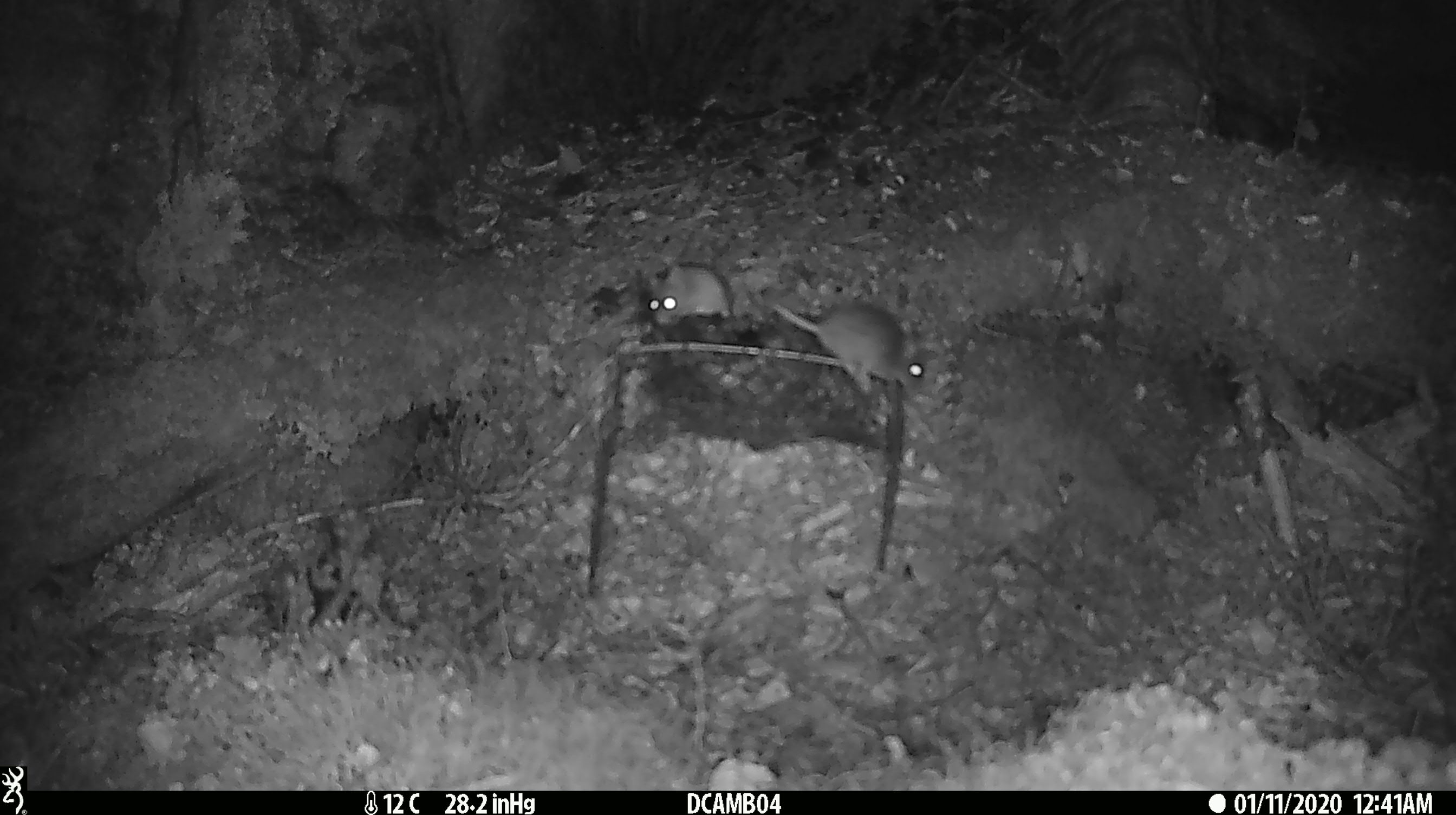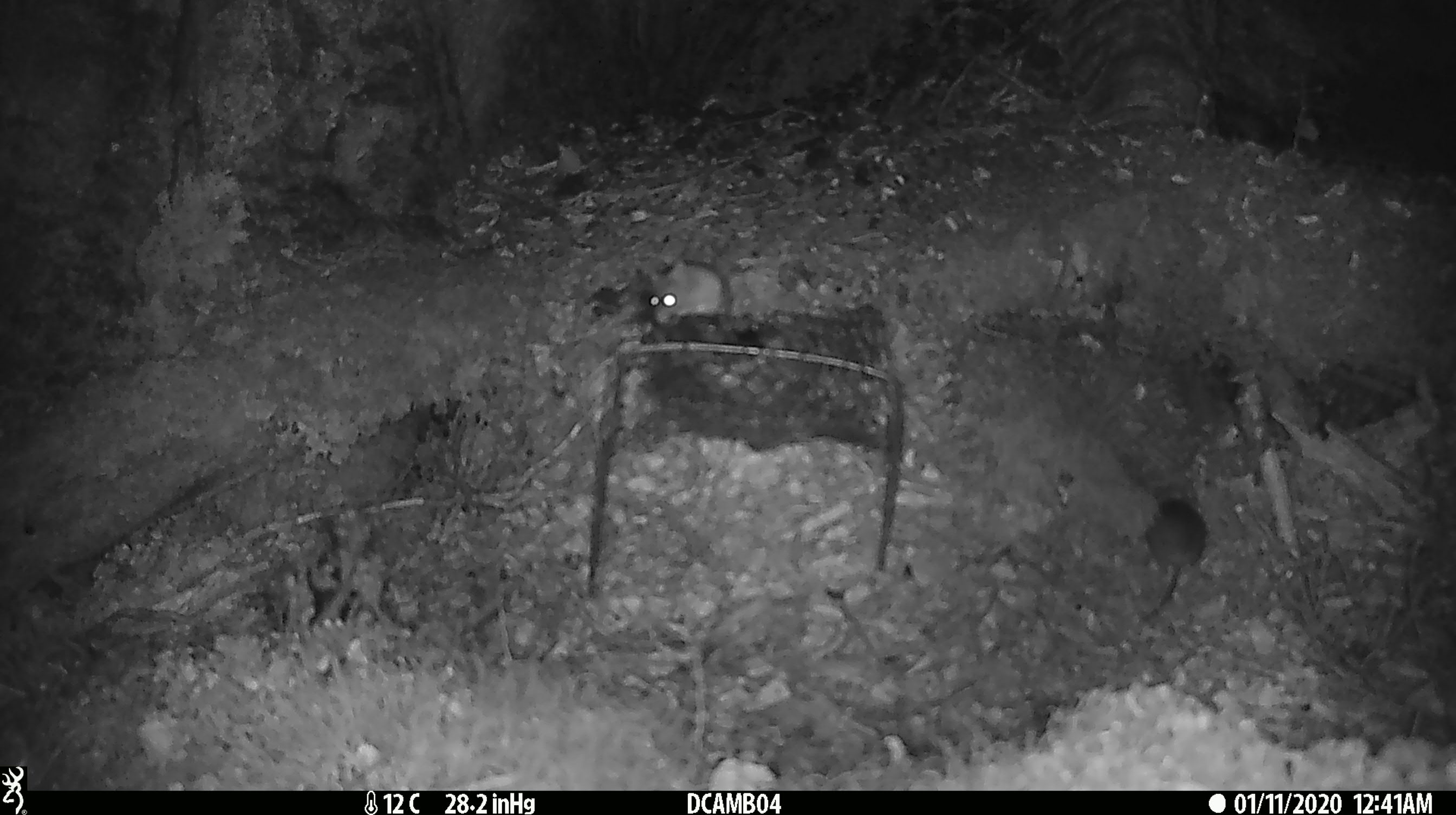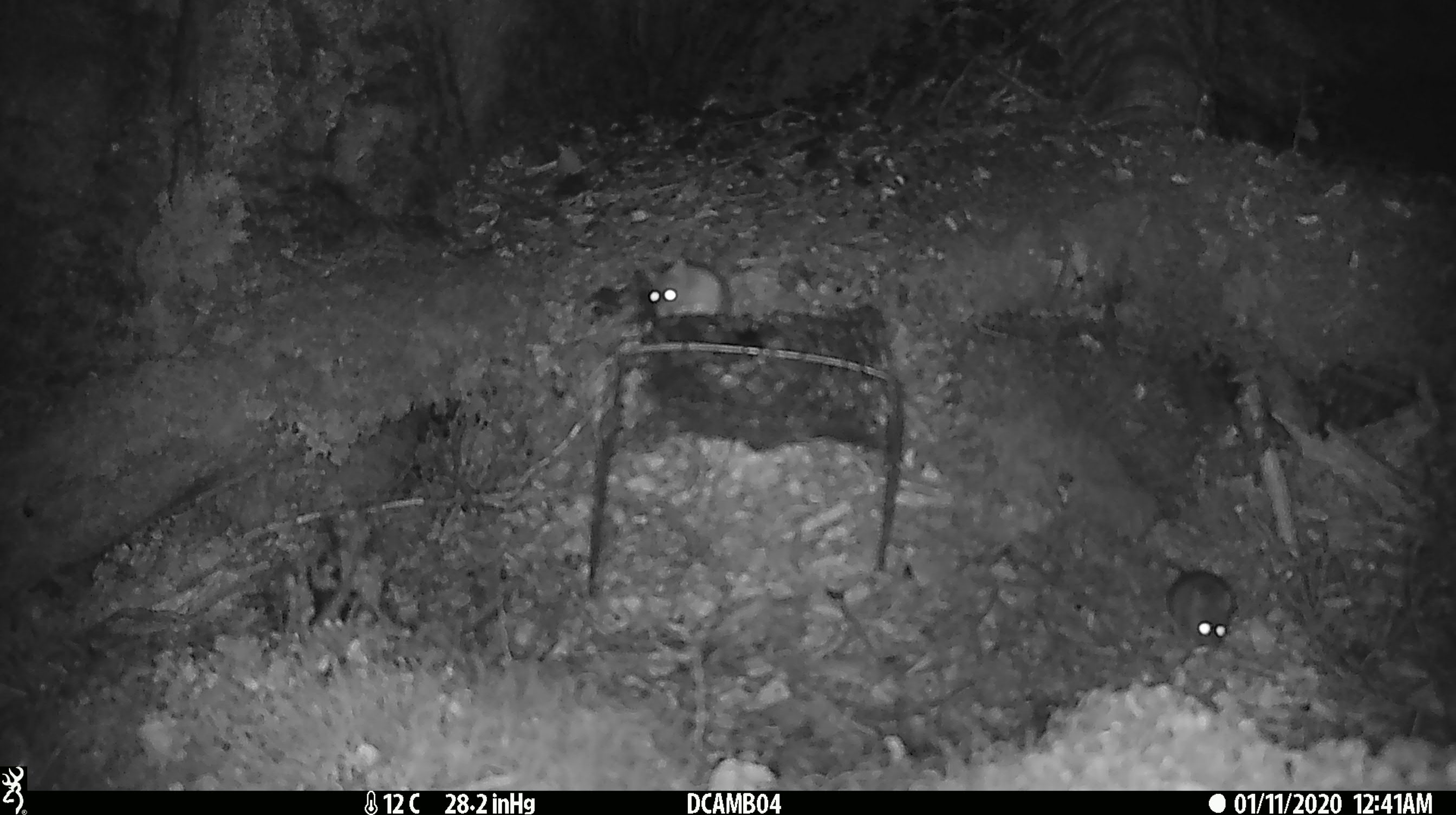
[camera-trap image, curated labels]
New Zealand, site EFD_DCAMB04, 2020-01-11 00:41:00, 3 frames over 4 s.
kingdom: Animalia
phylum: Chordata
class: Mammalia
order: Rodentia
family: Muridae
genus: Mus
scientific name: Mus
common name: mouse